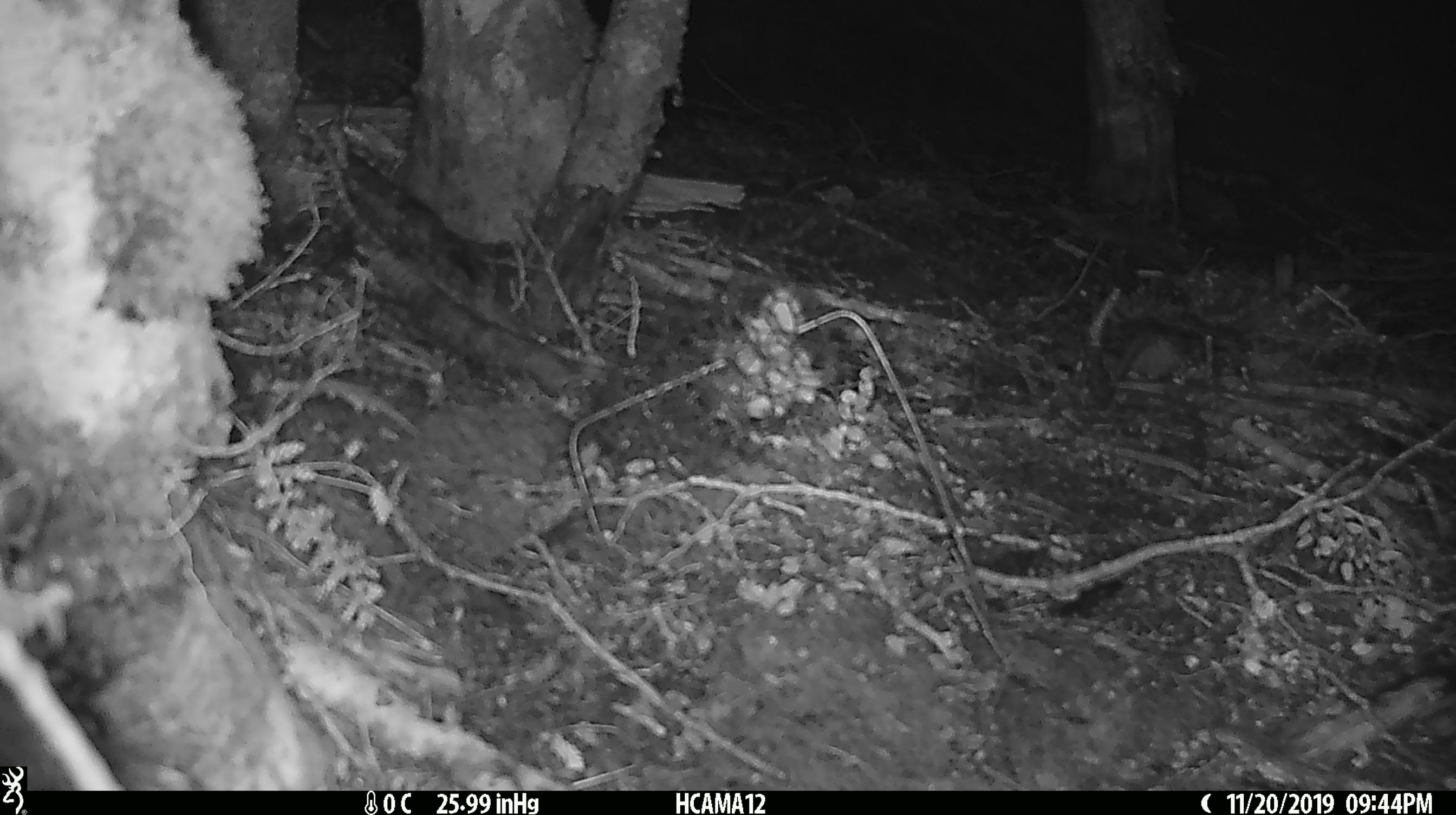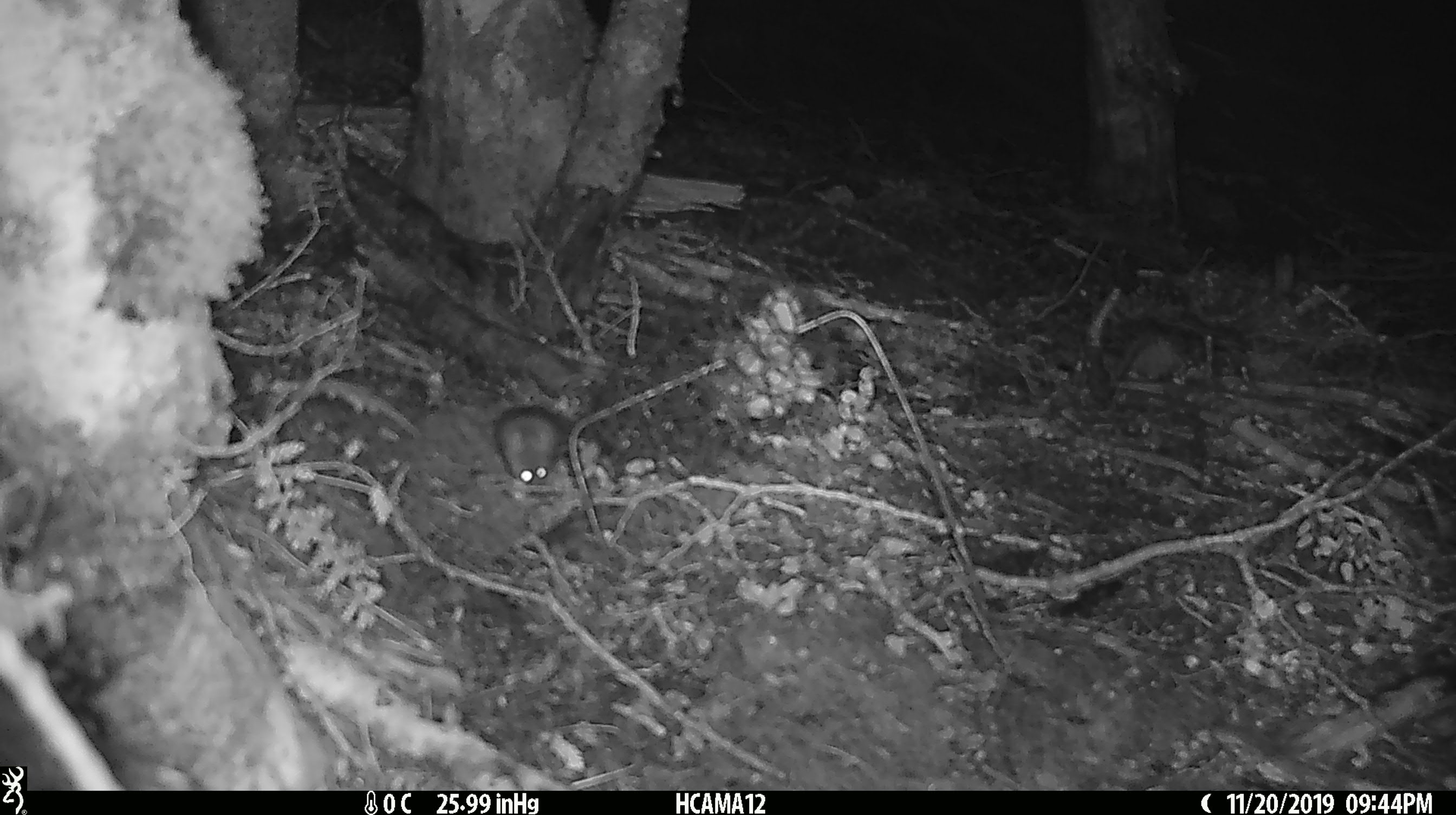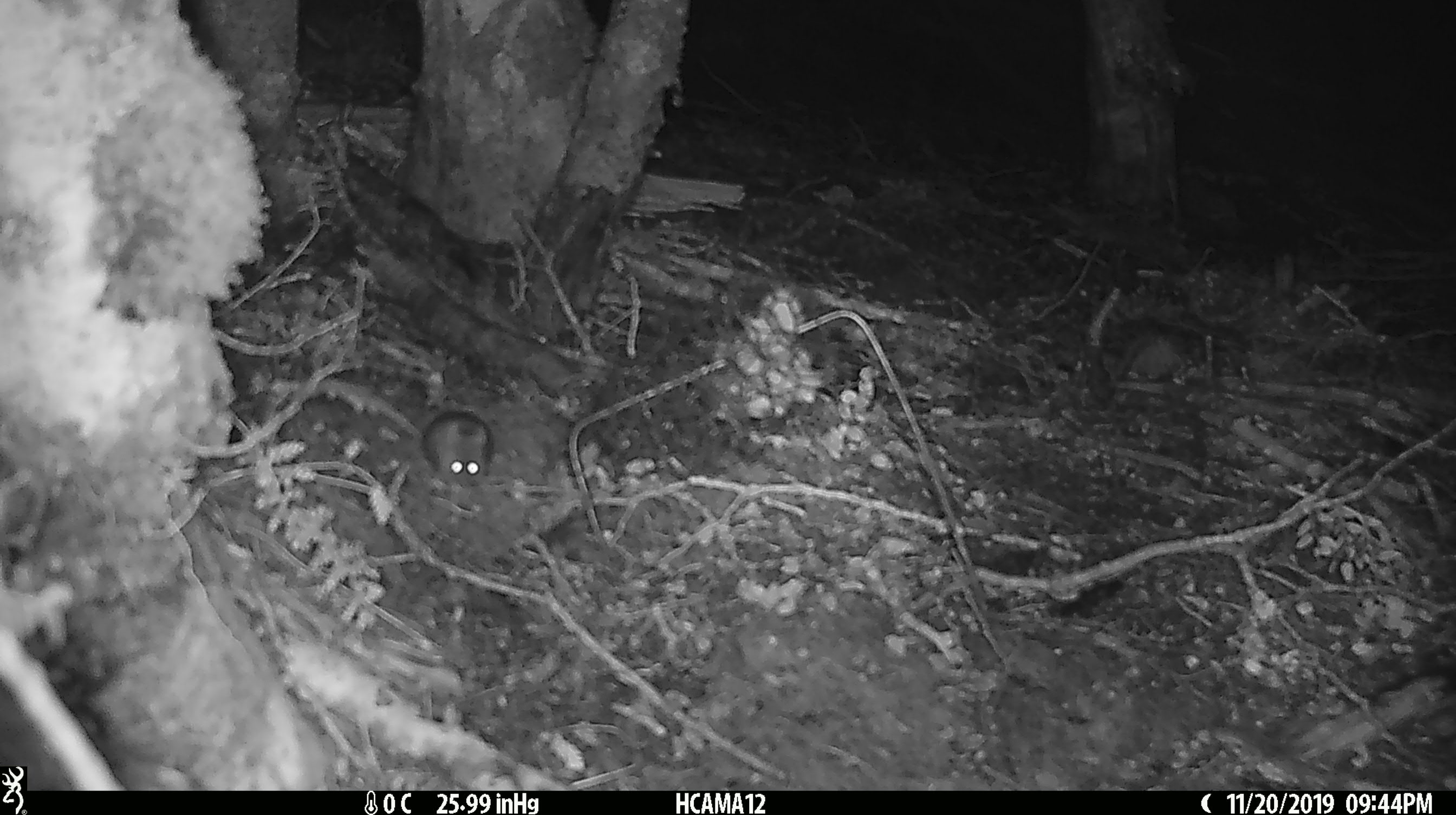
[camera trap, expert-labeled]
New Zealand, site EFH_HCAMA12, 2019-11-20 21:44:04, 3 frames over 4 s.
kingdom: Animalia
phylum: Chordata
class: Mammalia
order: Rodentia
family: Muridae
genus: Mus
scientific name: Mus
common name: mouse